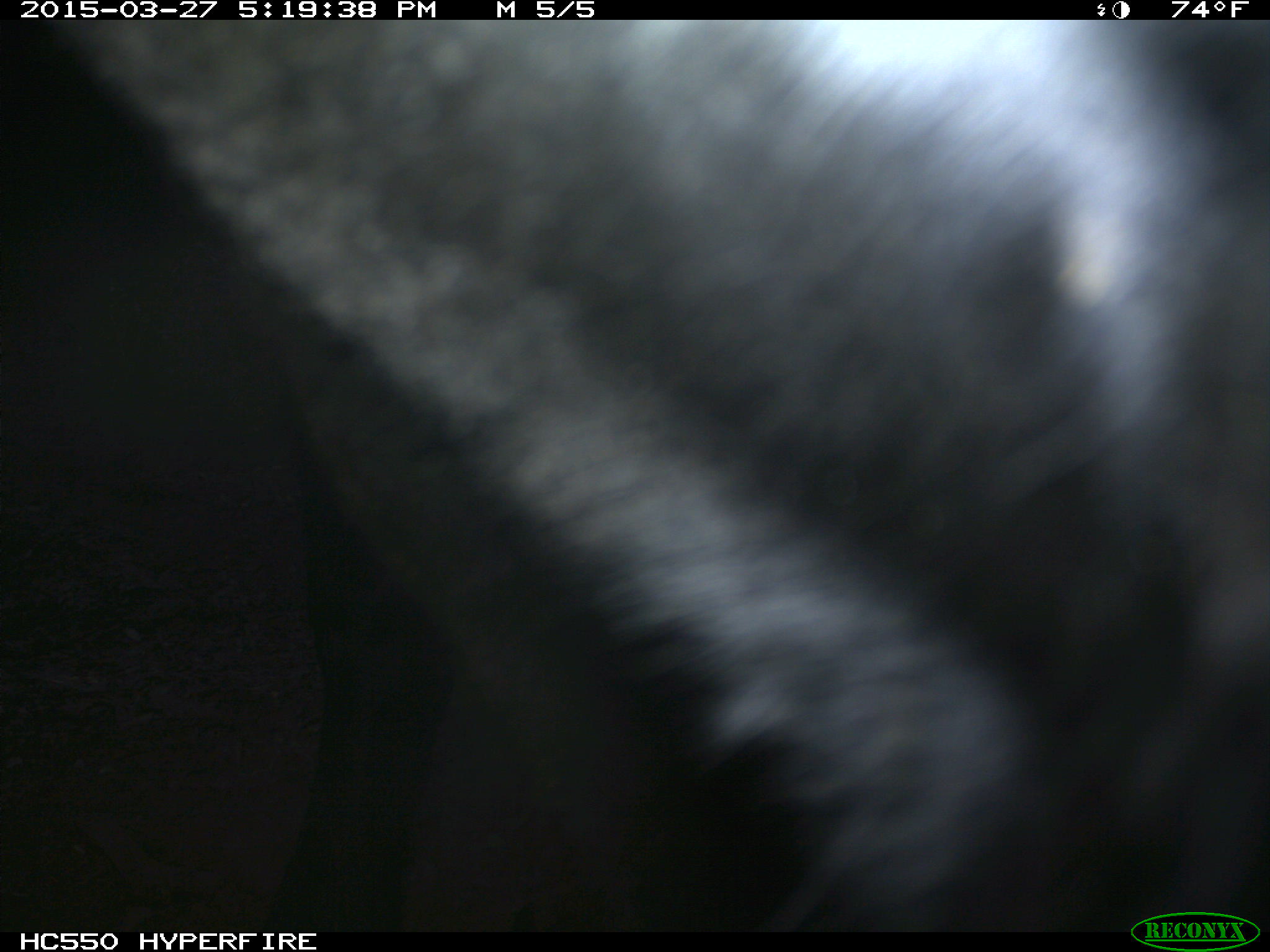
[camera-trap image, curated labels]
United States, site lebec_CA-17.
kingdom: Animalia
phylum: Chordata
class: Mammalia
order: Artiodactyla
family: Bovidae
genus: Bos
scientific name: Bos taurus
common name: domestic cow